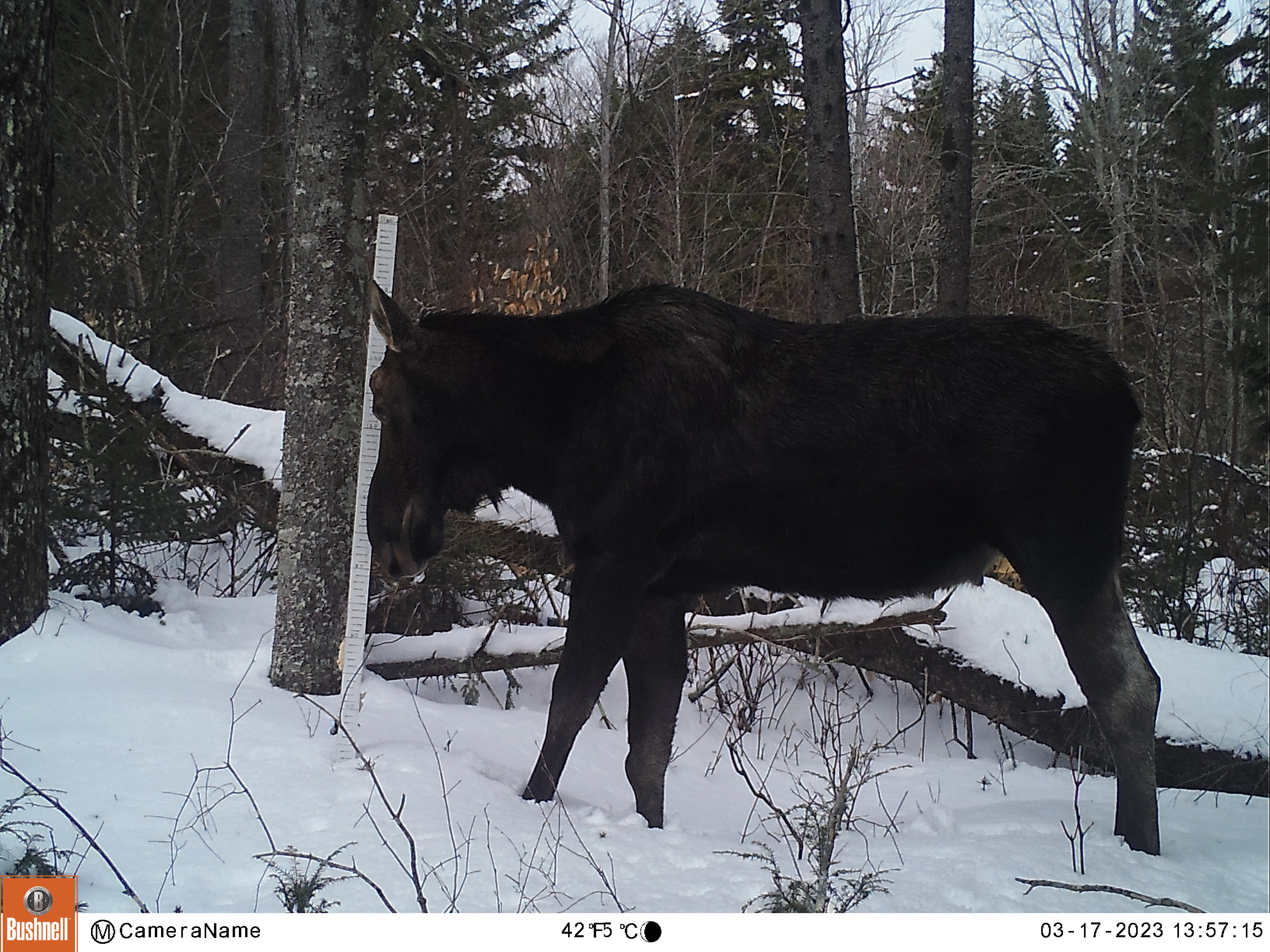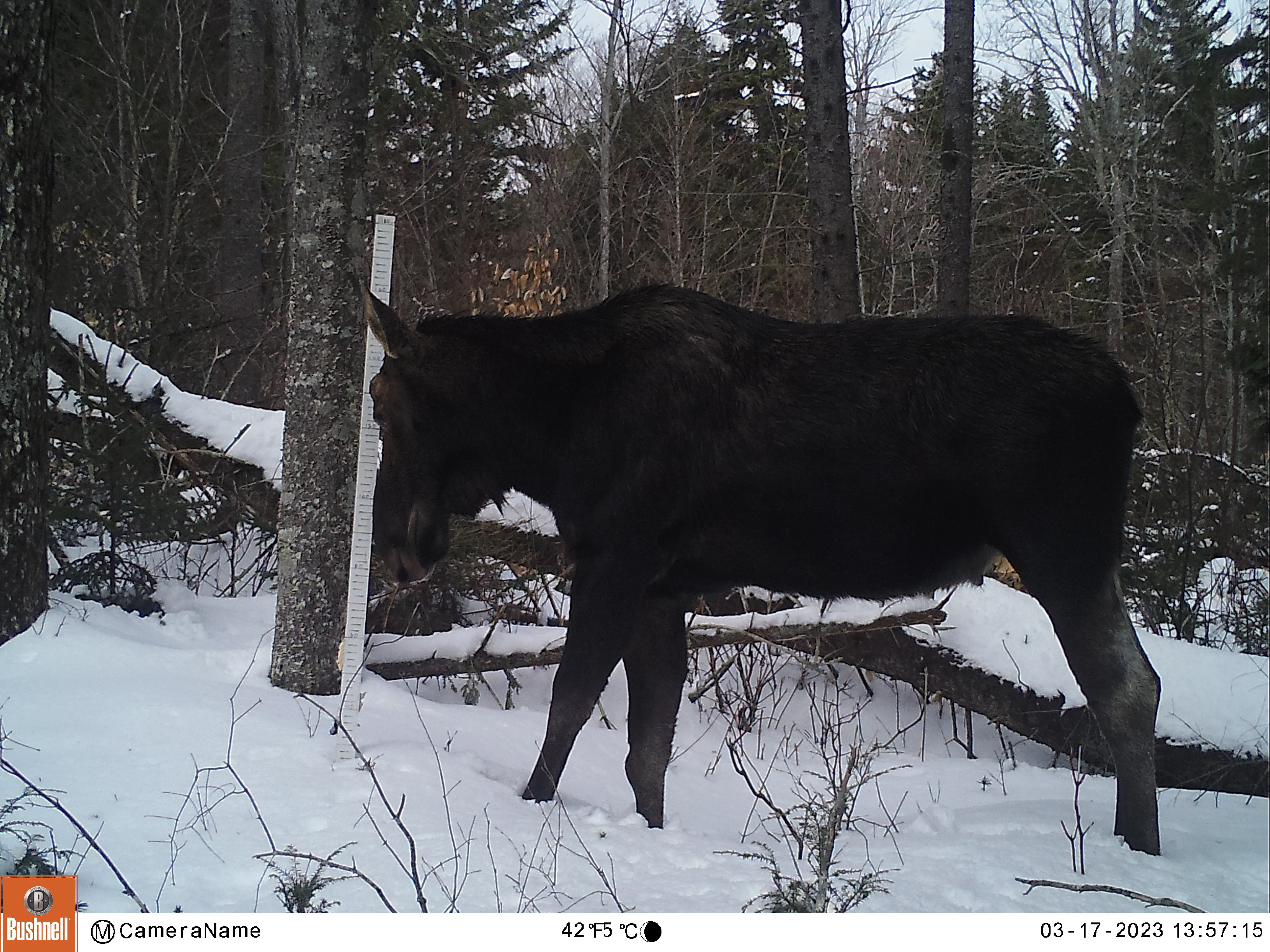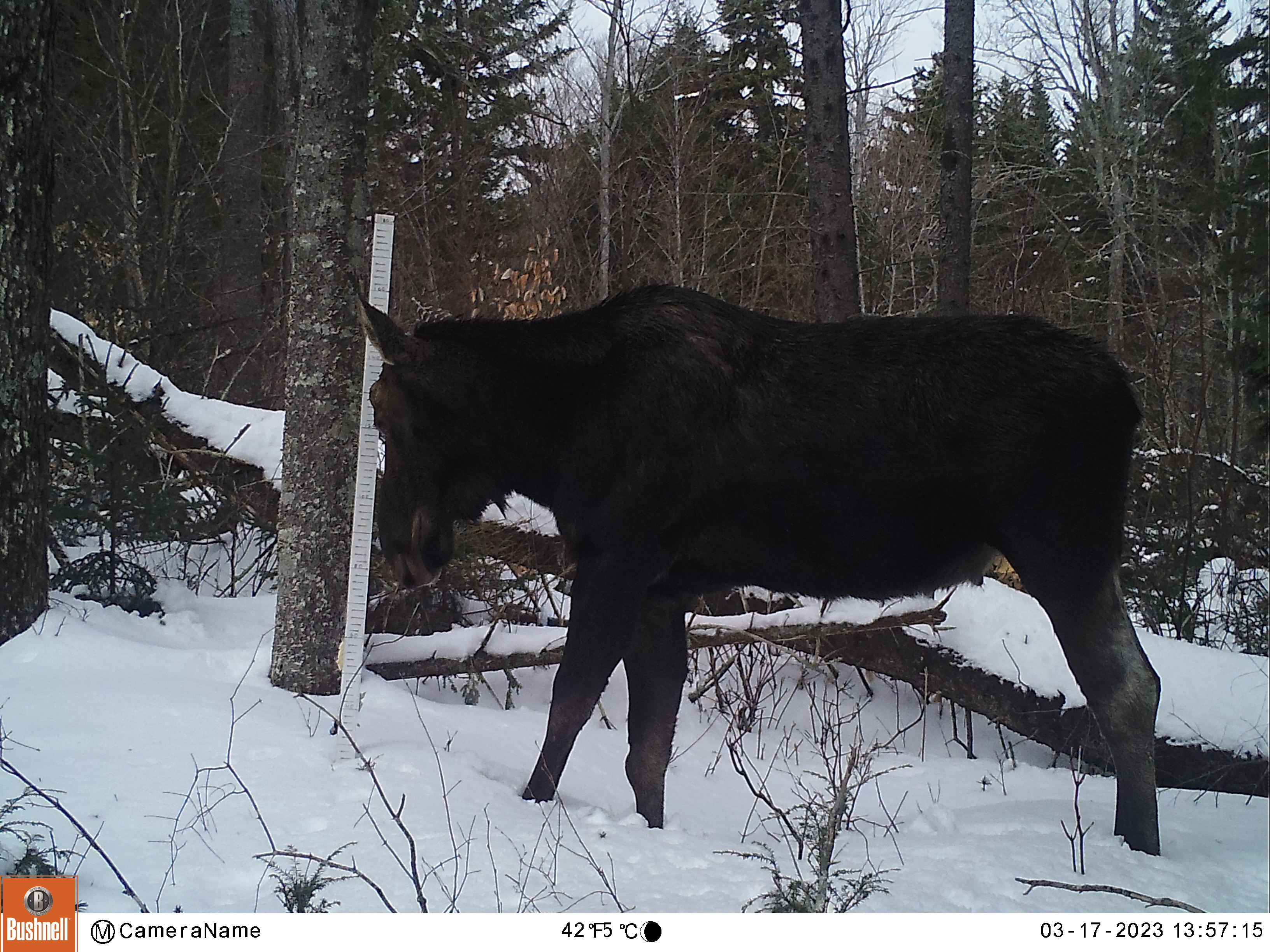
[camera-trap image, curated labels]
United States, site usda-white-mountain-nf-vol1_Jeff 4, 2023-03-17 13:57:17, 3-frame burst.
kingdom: Animalia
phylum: Chordata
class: Mammalia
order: Artiodactyla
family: Cervidae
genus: Alces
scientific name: Alces alces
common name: moose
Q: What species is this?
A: Moose (Alces alces).